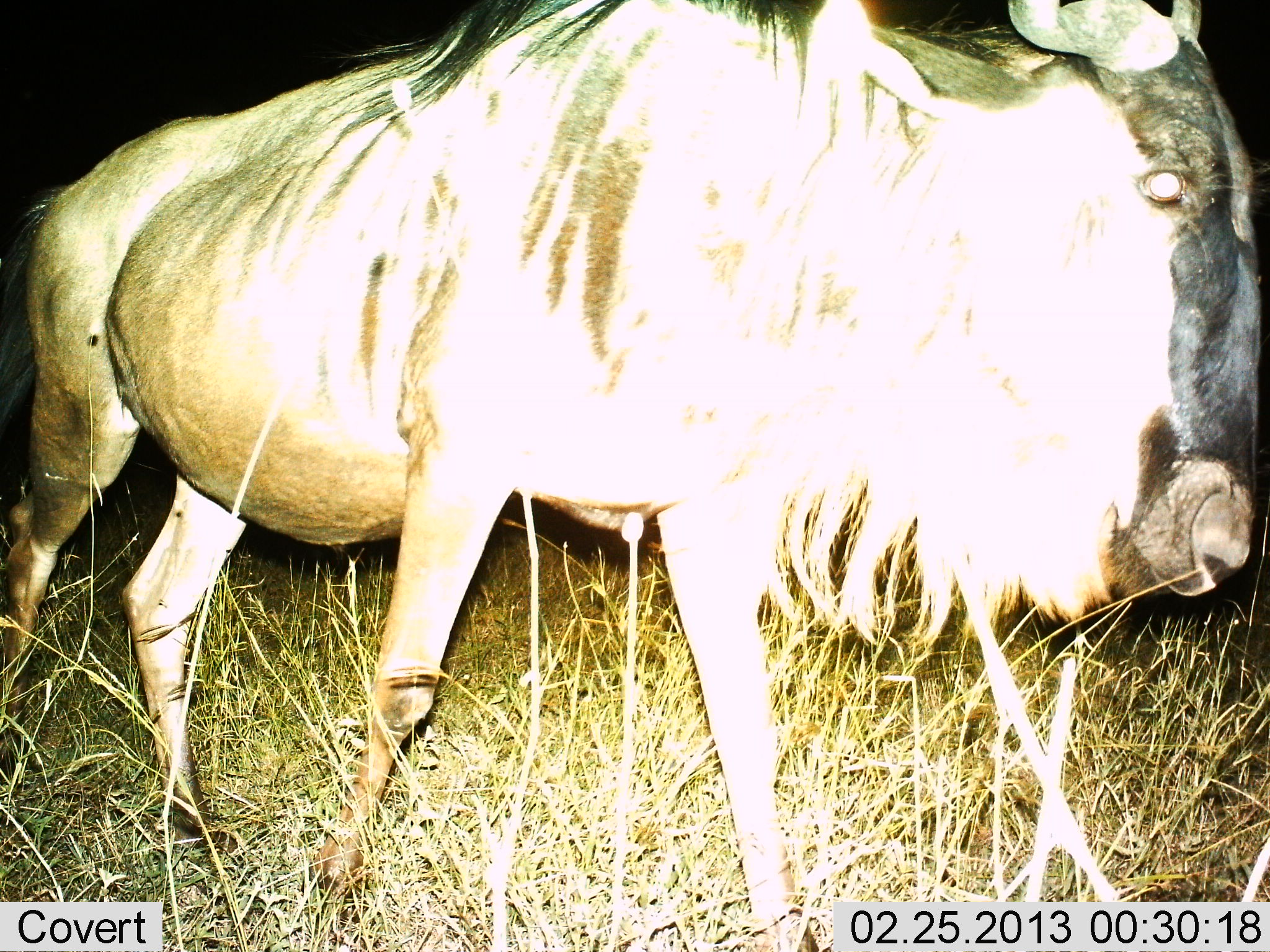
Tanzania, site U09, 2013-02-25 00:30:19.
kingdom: Animalia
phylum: Chordata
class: Mammalia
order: Artiodactyla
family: Bovidae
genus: Connochaetes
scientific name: Connochaetes taurinus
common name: blue wildebeest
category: wildebeest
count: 1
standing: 24%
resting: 0%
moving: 76%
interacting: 0%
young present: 0%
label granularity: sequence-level